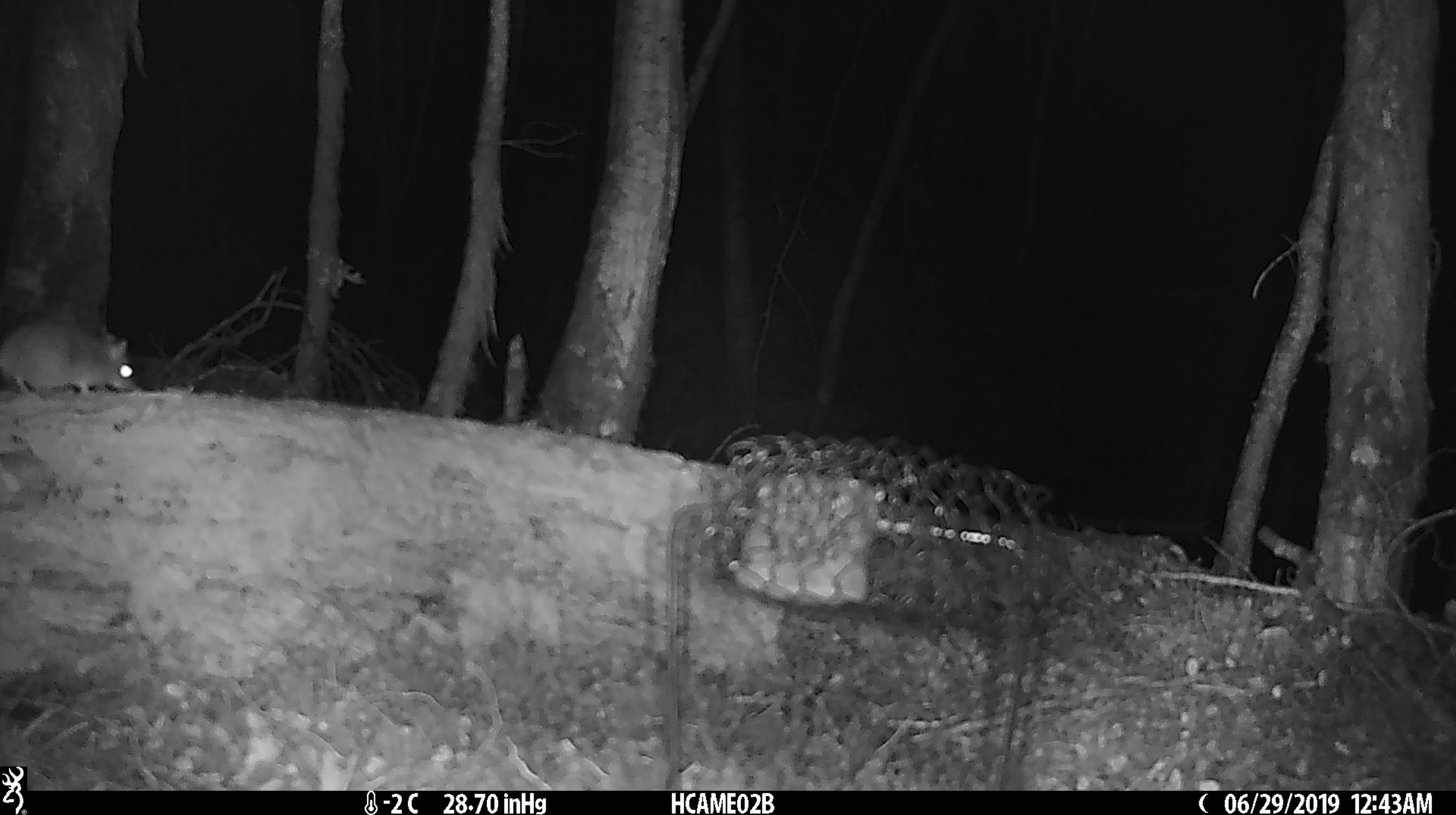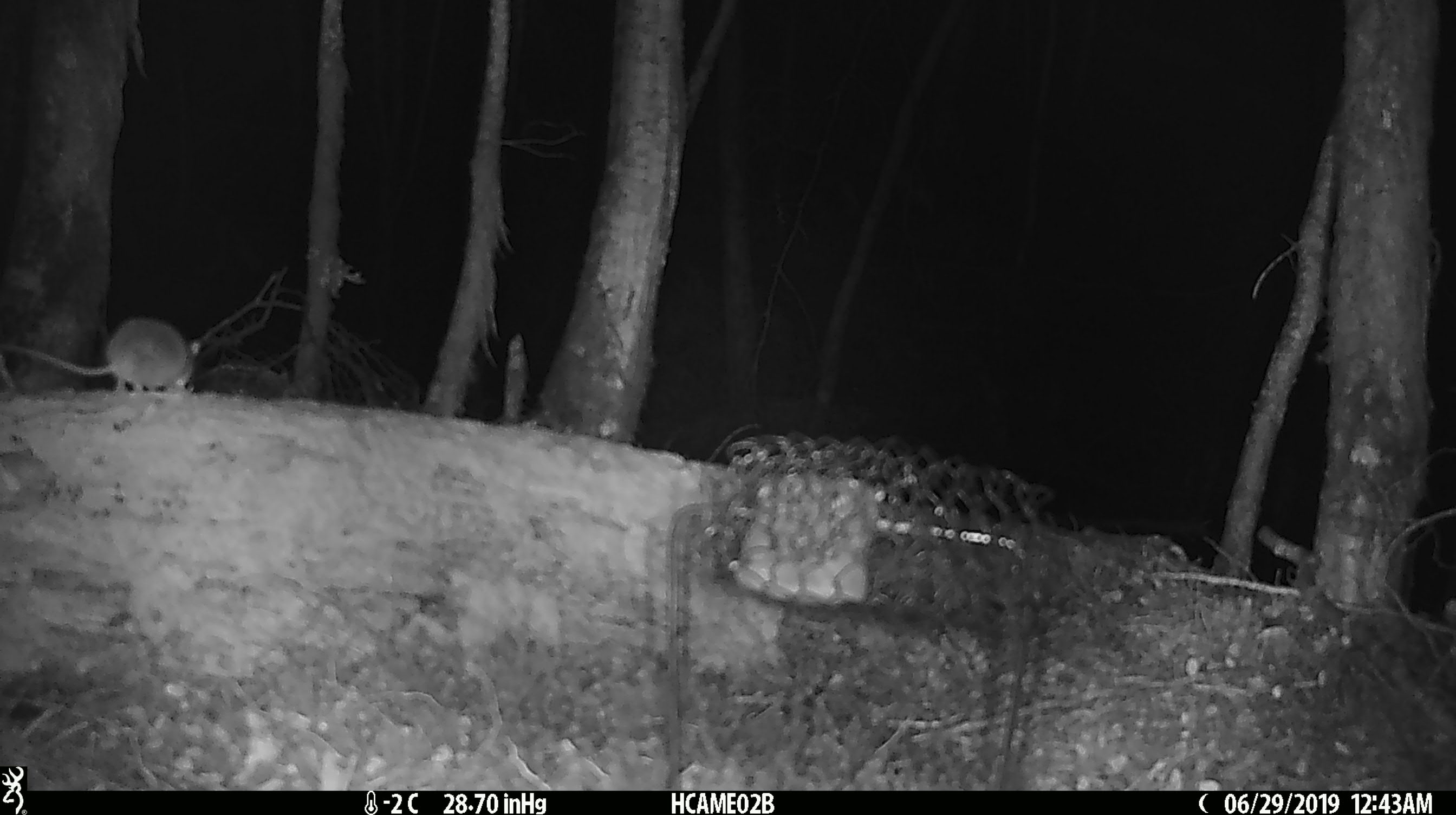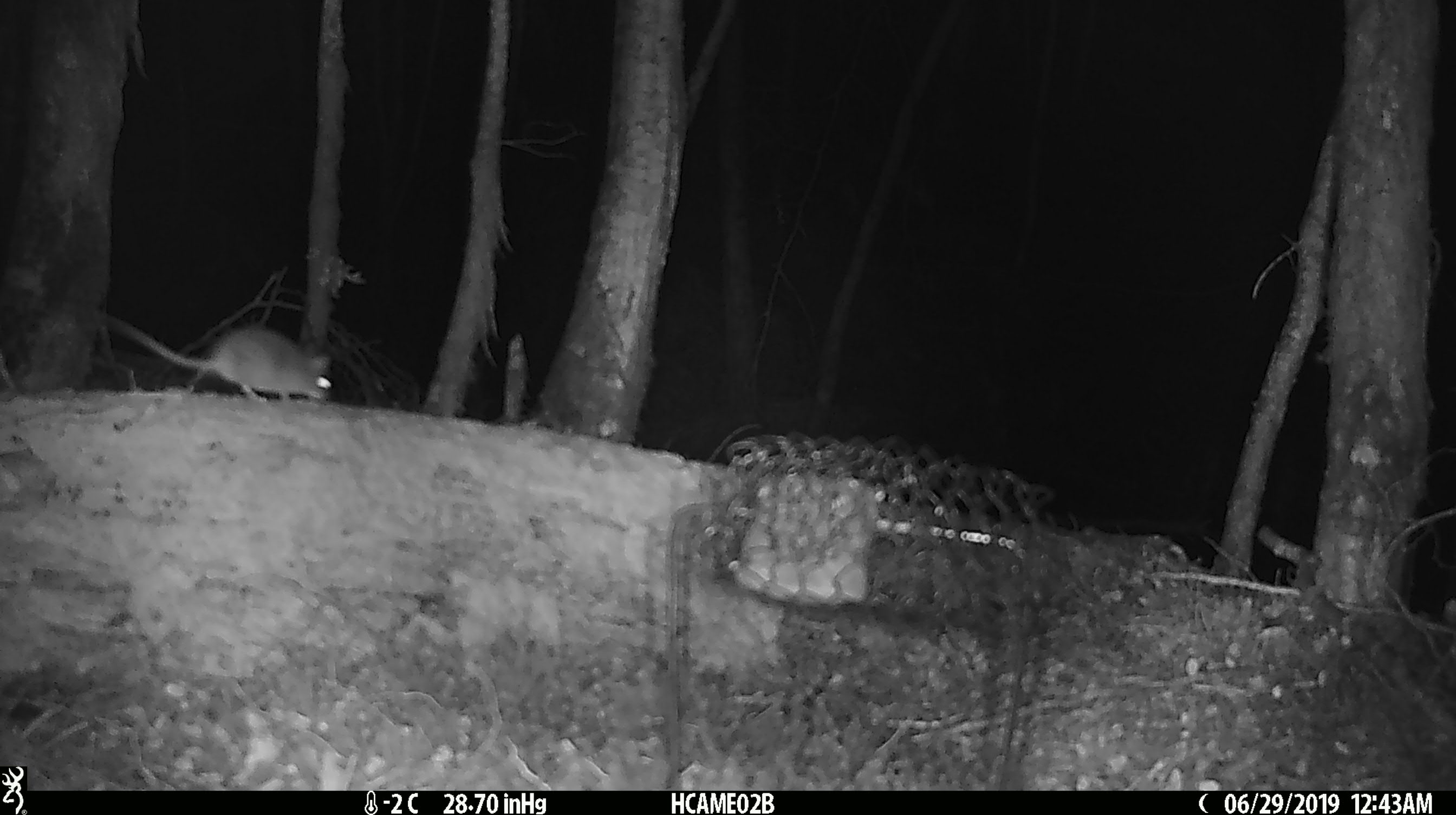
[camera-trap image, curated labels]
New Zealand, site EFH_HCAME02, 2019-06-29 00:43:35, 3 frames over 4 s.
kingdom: Animalia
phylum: Chordata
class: Mammalia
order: Rodentia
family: Muridae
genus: Mus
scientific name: Mus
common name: mouse